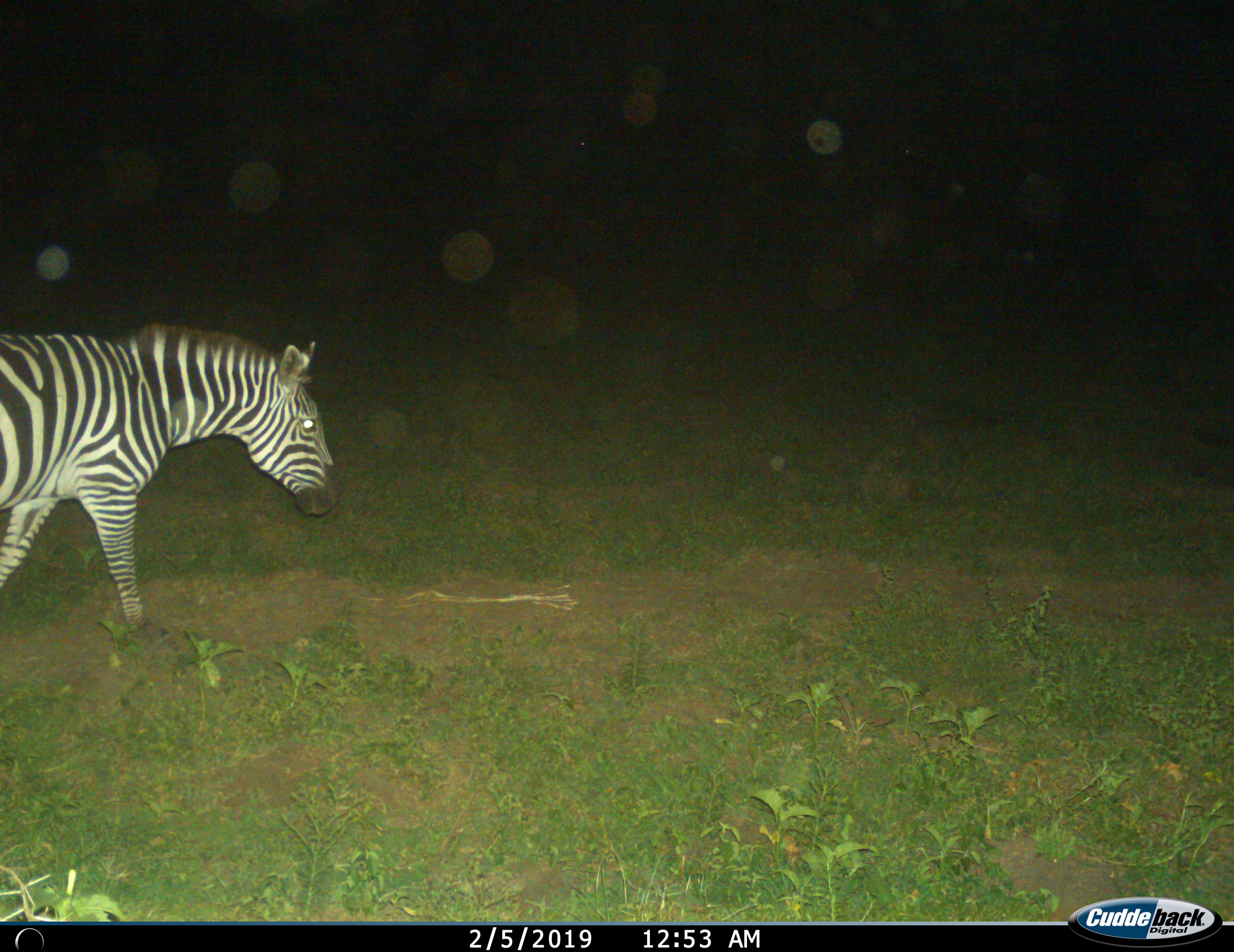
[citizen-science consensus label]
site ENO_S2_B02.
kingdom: Animalia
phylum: Chordata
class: Mammalia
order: Perissodactyla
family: Equidae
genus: Equus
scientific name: Equus quagga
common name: plains zebra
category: zebraplains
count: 1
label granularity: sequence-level